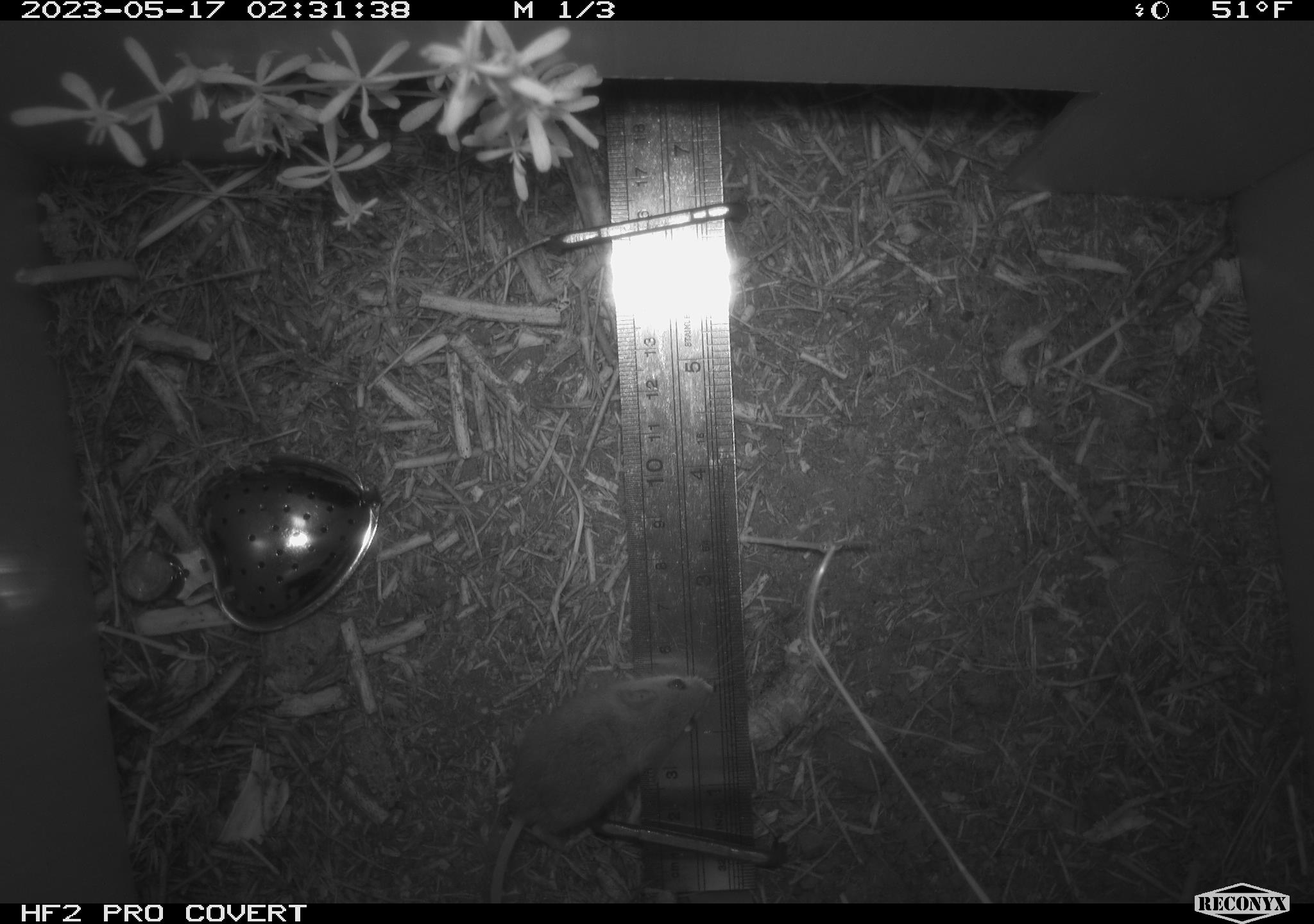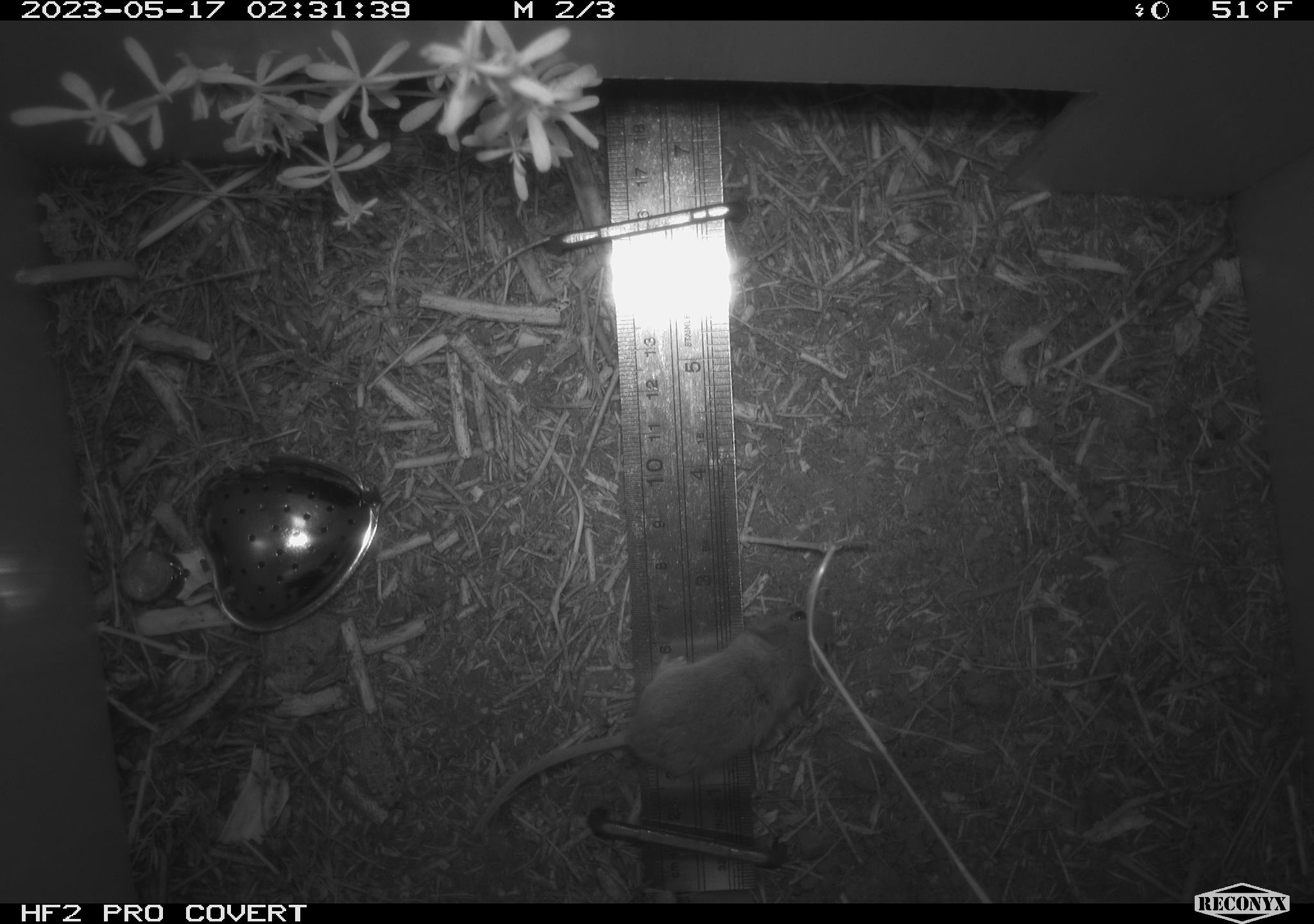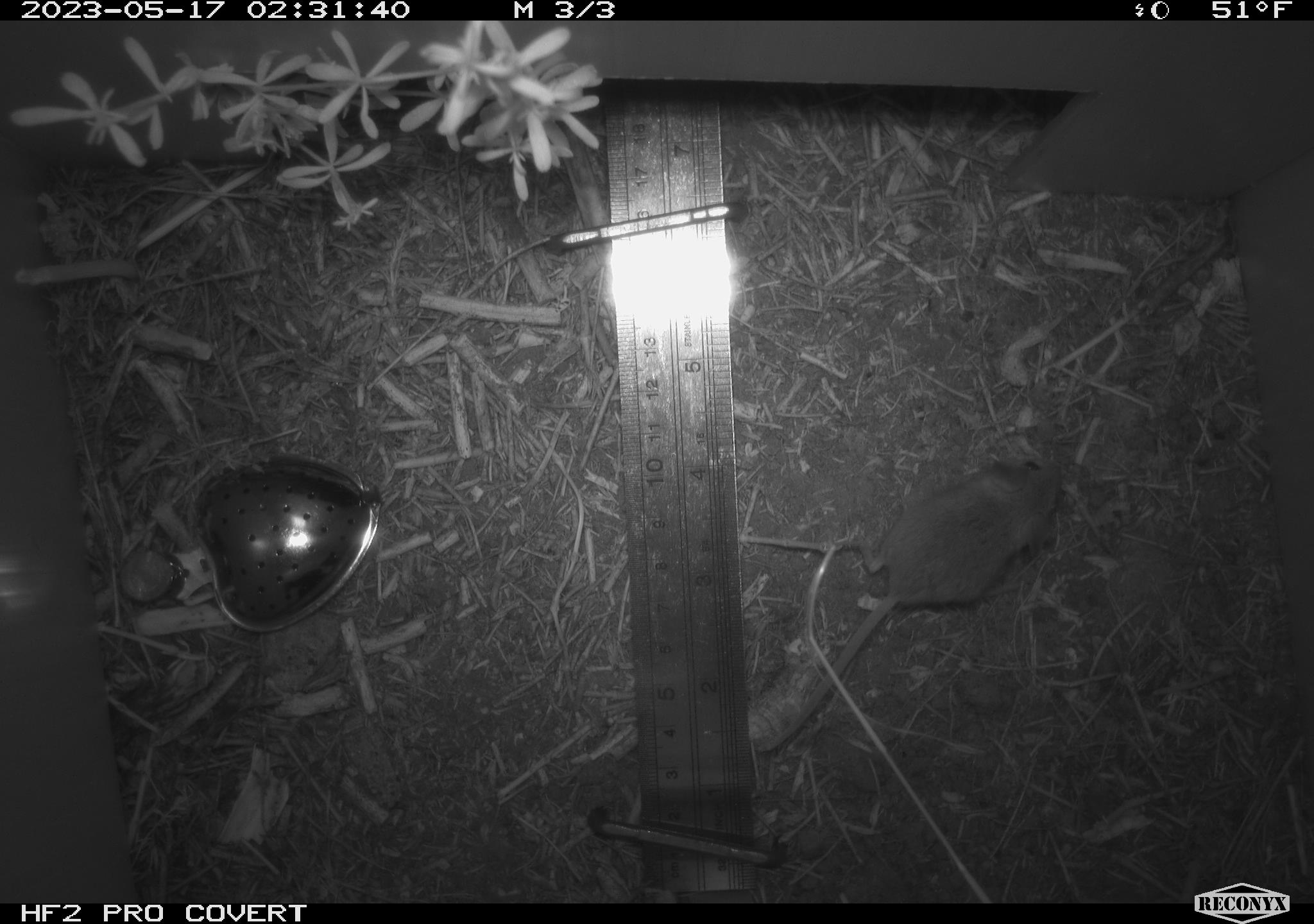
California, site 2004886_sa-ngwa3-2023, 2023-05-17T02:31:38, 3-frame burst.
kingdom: Animalia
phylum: Chordata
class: Mammalia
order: Rodentia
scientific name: Rodentia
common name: mouse species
Mouse species (Rodentia).